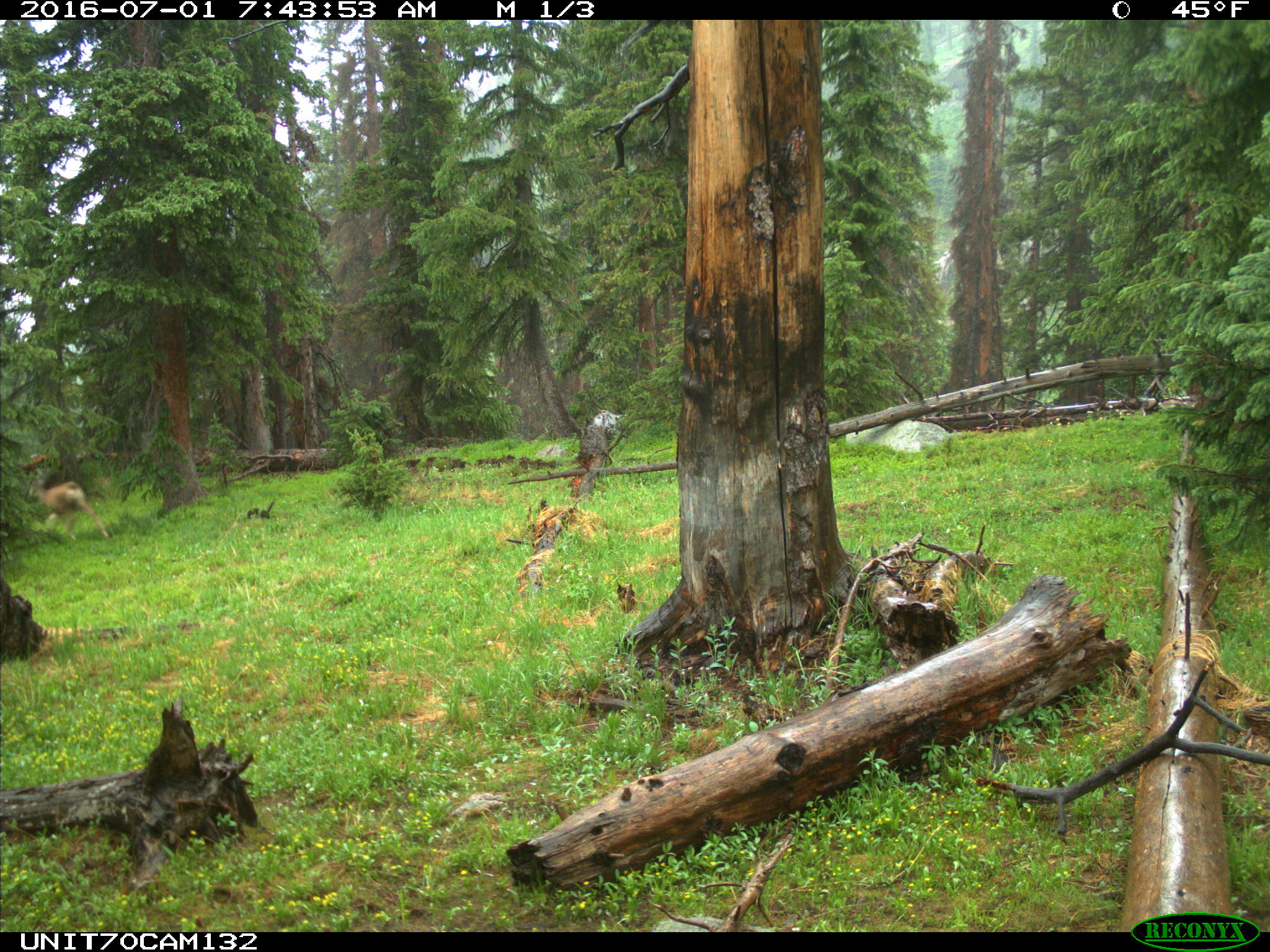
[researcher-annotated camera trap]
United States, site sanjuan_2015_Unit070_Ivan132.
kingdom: Animalia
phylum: Chordata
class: Mammalia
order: Artiodactyla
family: Cervidae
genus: Odocoileus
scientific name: Odocoileus hemionus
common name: mule deer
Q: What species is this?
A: Odocoileus hemionus (mule deer).